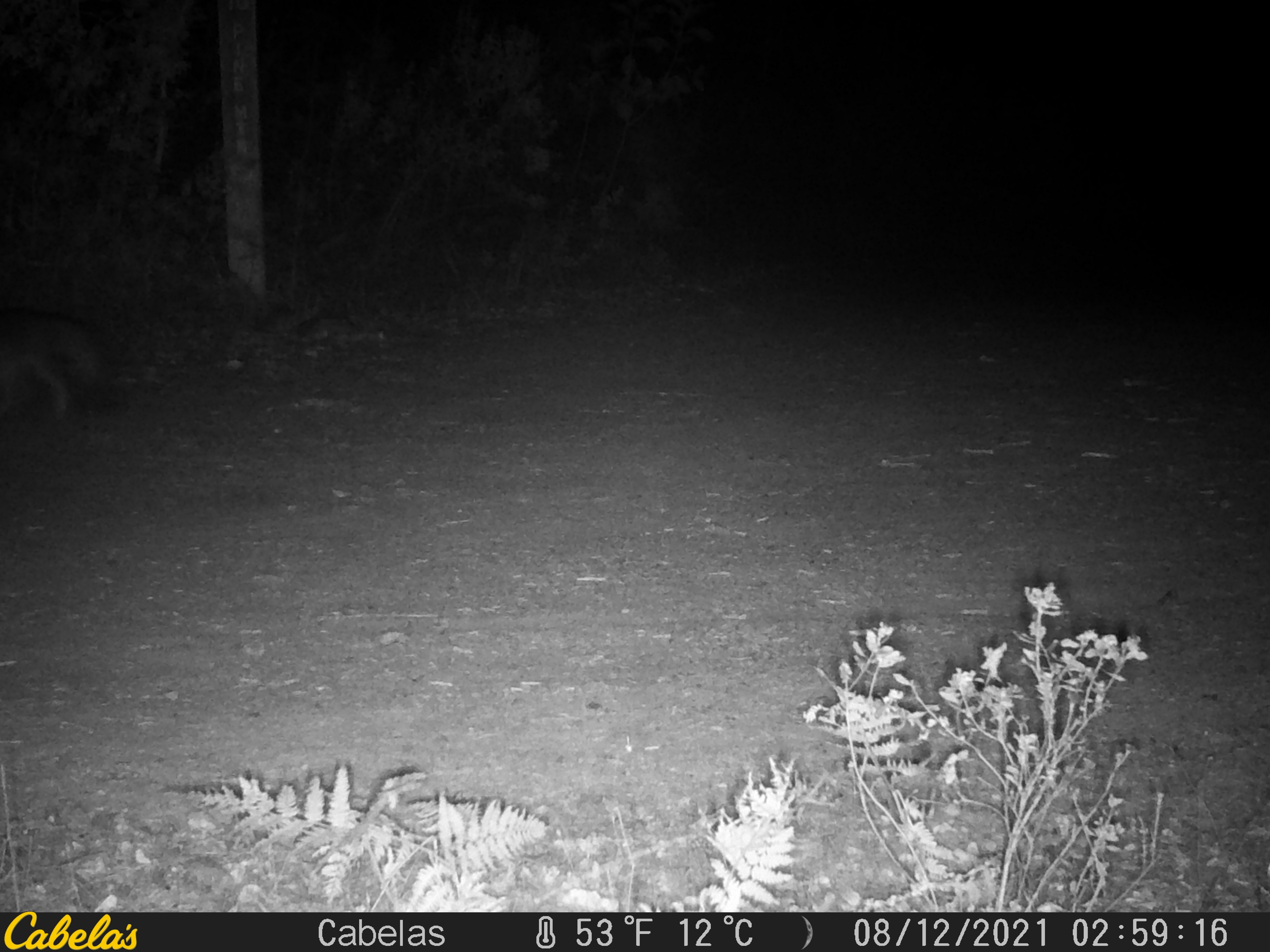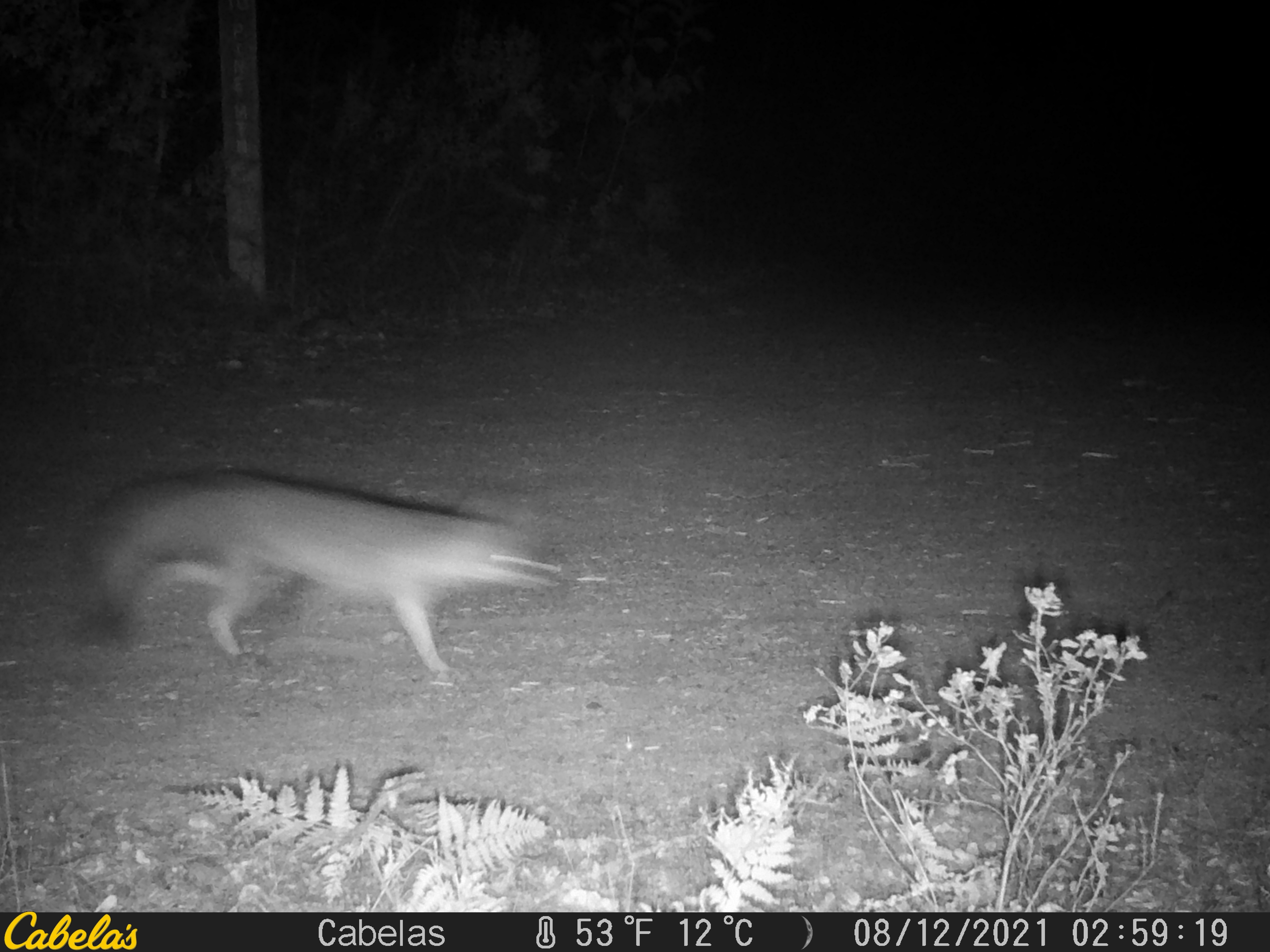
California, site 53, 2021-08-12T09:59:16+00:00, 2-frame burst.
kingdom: Animalia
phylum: Chordata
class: Mammalia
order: Carnivora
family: Canidae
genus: Urocyon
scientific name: Urocyon cinereoargenteus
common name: gray fox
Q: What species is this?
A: Gray fox (Urocyon cinereoargenteus).